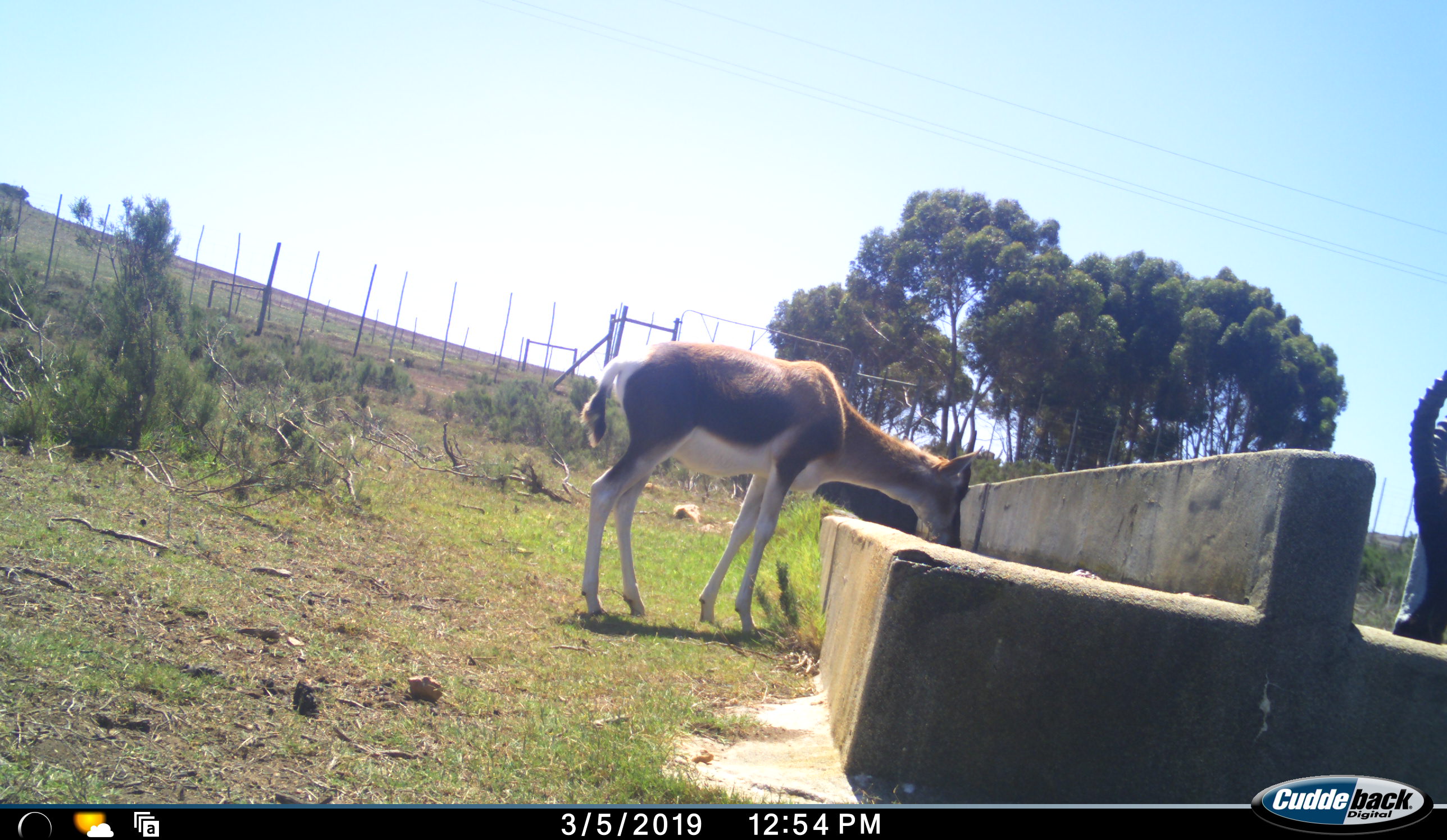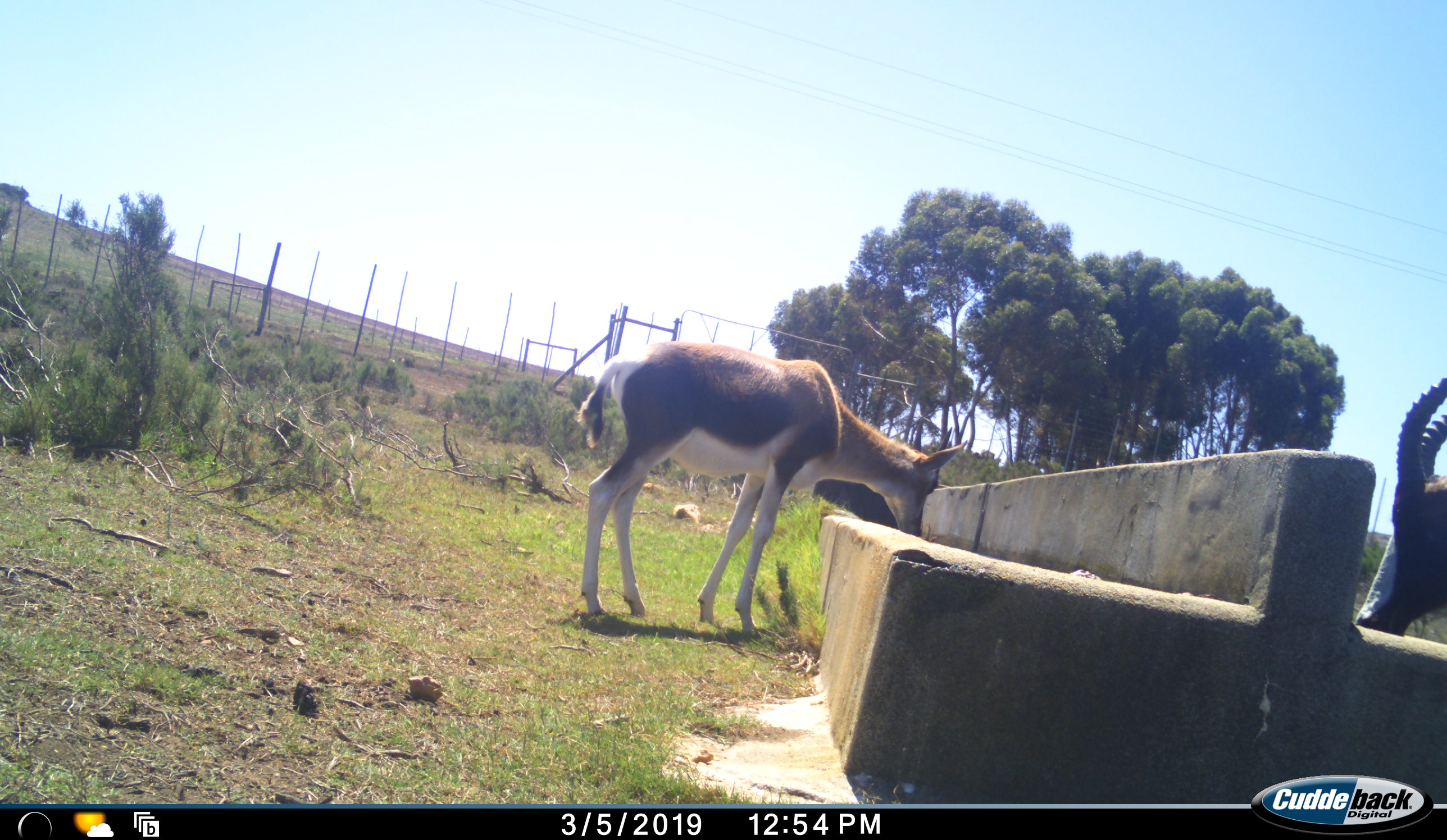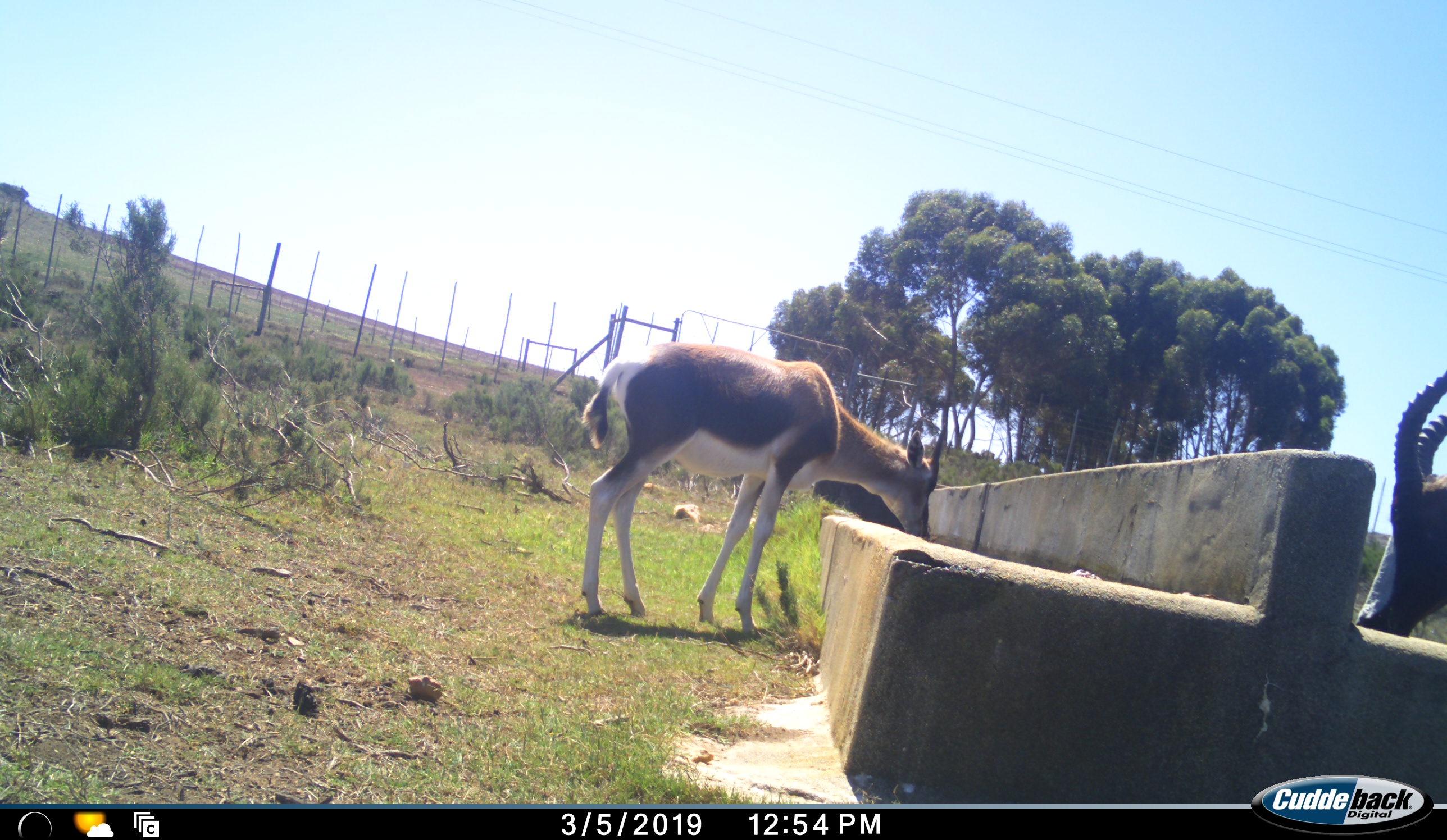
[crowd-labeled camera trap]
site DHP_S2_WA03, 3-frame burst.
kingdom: Animalia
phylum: Chordata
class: Mammalia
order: Artiodactyla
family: Bovidae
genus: Damaliscus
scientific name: Damaliscus pygargus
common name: bontebok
Bontebok (Damaliscus pygargus), count 2. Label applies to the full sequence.